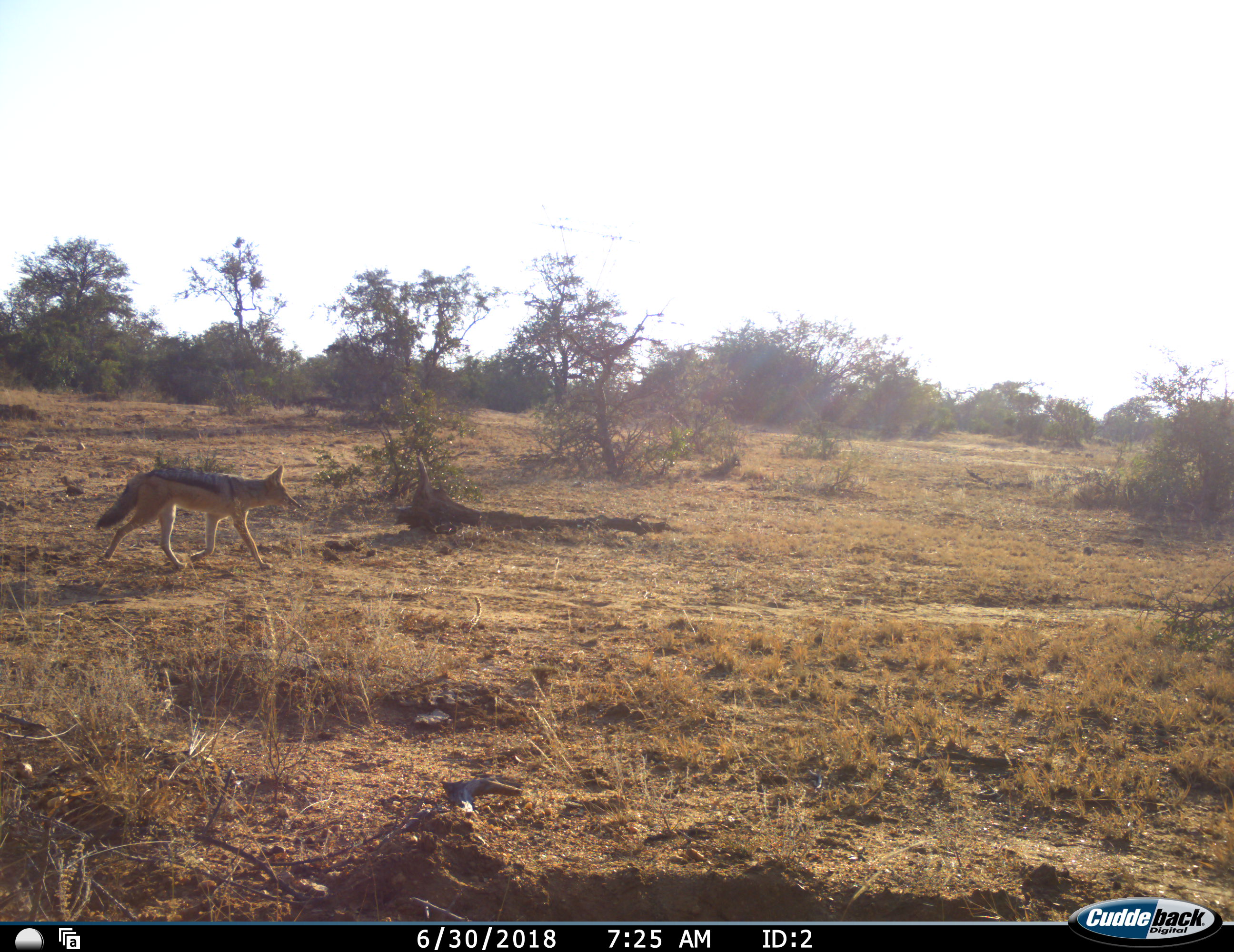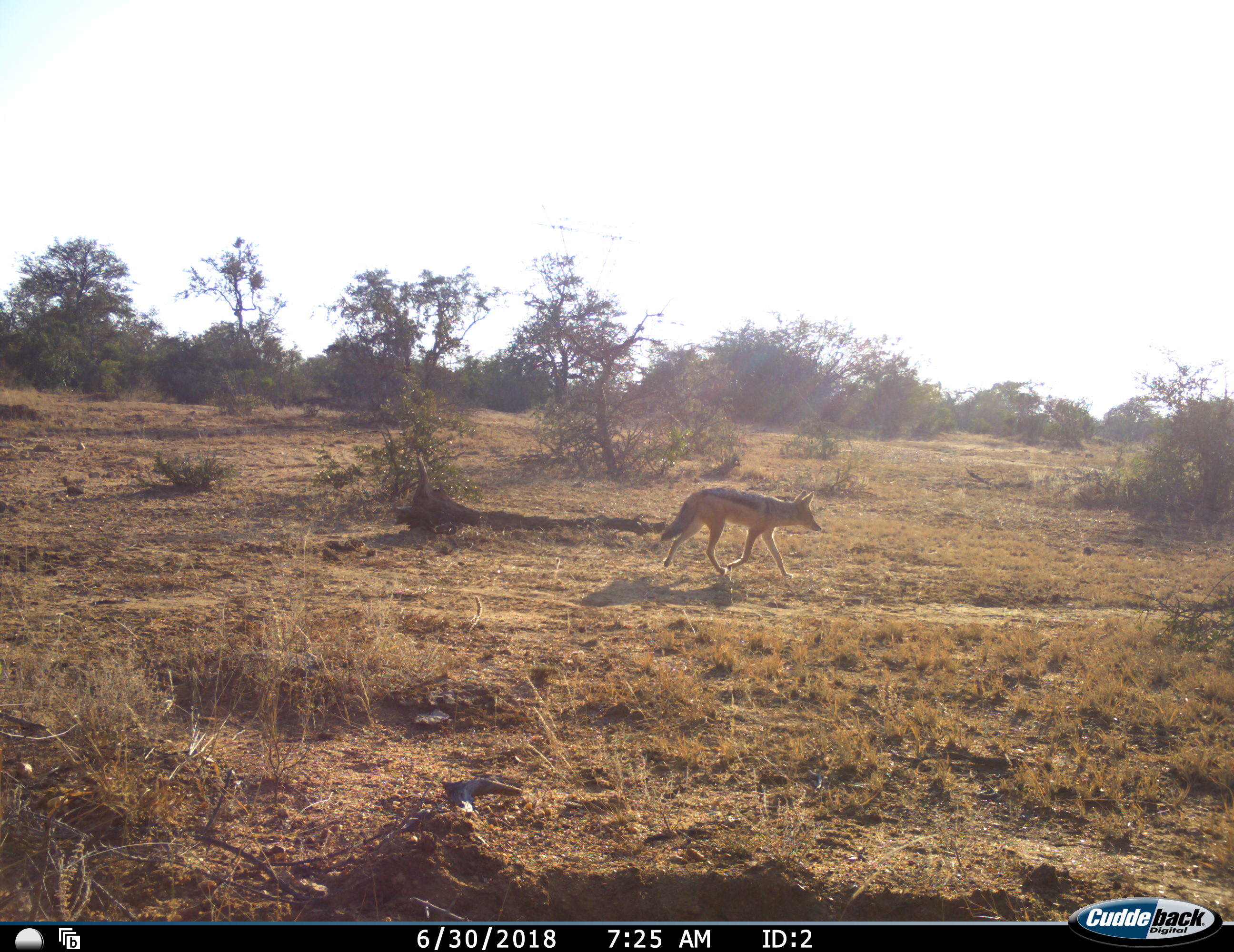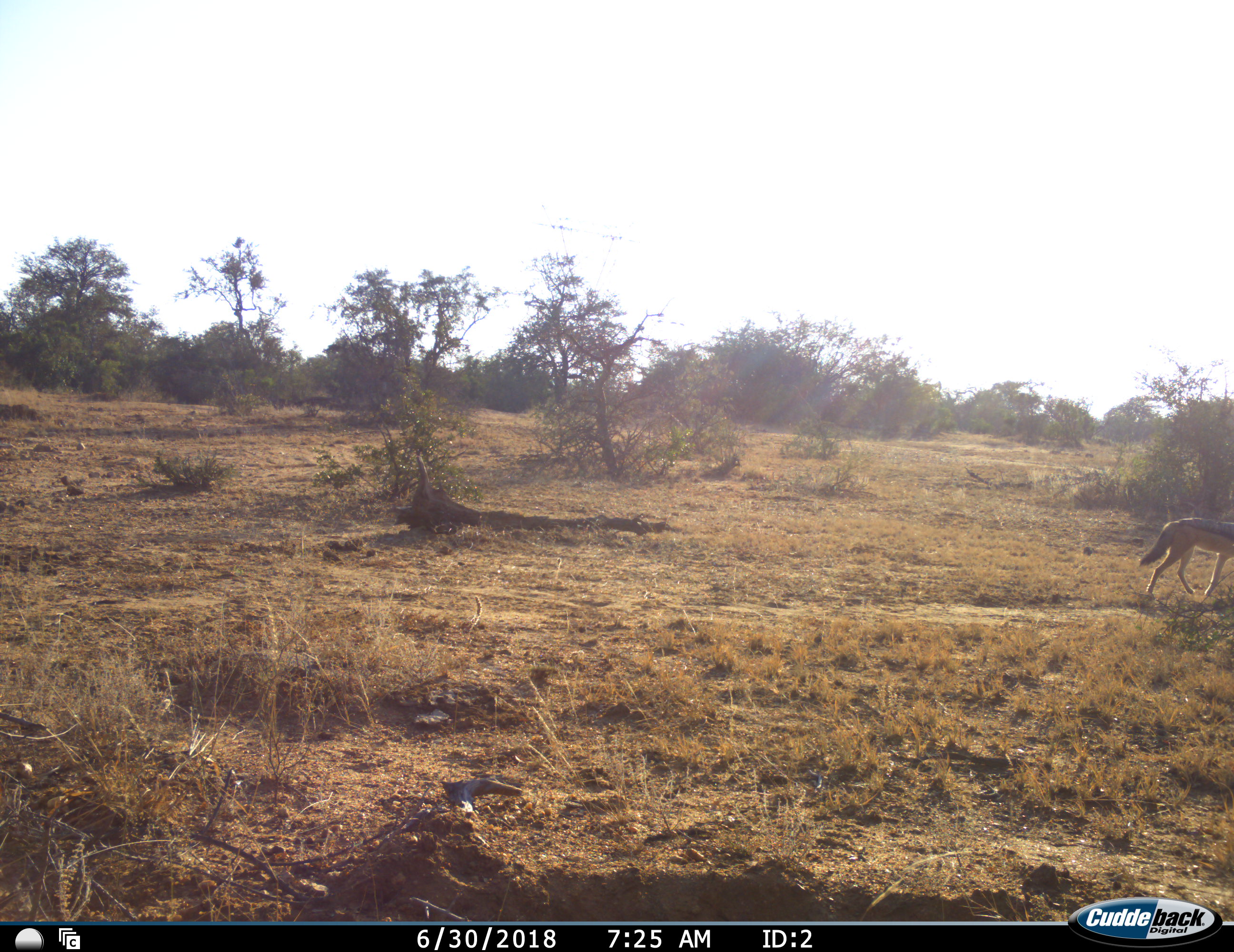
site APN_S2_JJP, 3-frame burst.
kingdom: Animalia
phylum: Chordata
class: Mammalia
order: Carnivora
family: Canidae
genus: Lupulella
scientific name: Lupulella mesomelas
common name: black-backed jackal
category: jackalblackbacked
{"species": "jackalblackbacked (black-backed jackal) (Lupulella mesomelas)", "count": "1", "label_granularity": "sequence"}